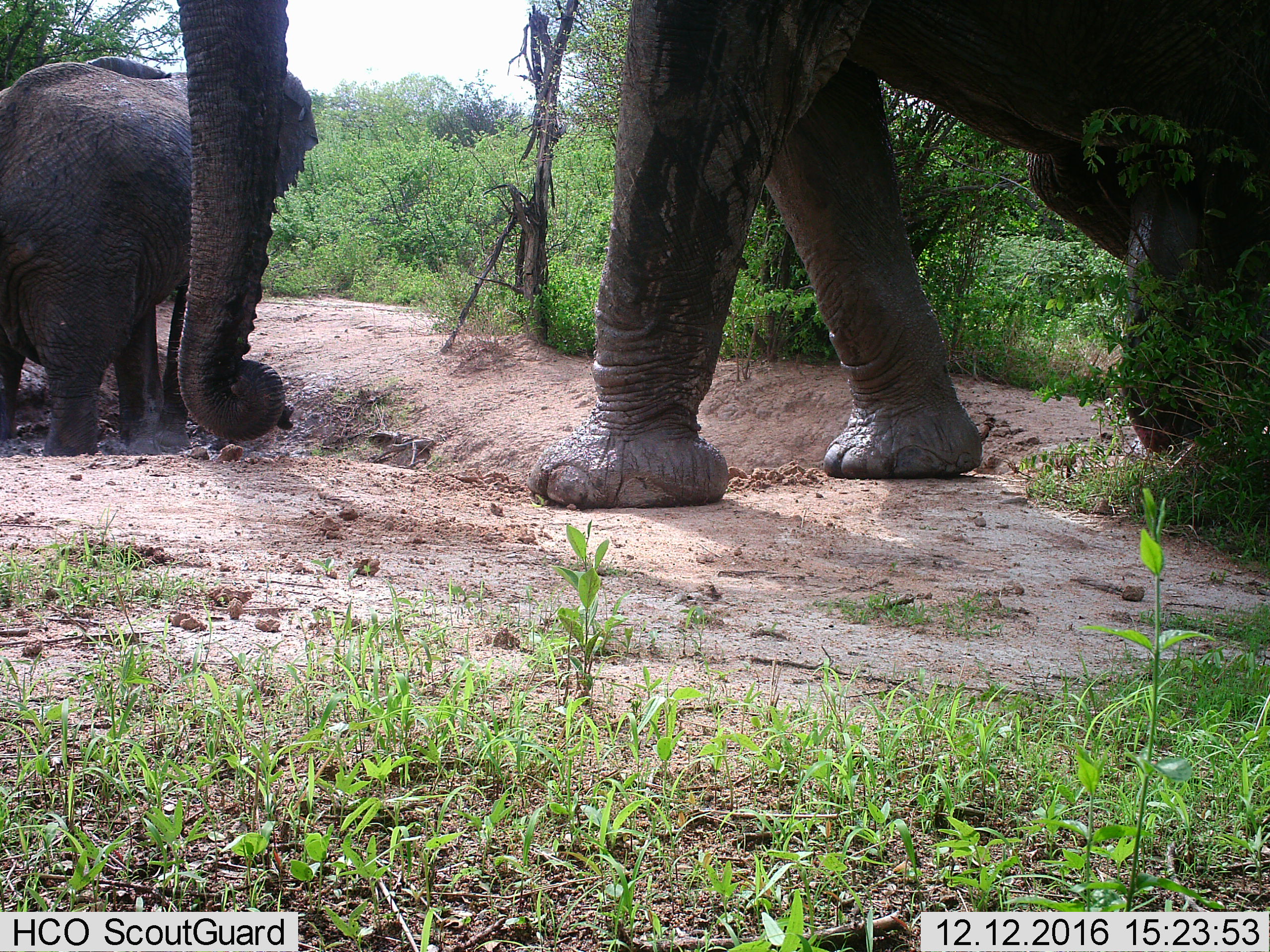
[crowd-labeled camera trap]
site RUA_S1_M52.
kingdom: Animalia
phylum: Chordata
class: Mammalia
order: Proboscidea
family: Elephantidae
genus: Loxodonta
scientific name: Loxodonta africana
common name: african bush elephant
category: elephant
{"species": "elephant (african bush elephant) (Loxodonta africana)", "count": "2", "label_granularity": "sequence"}